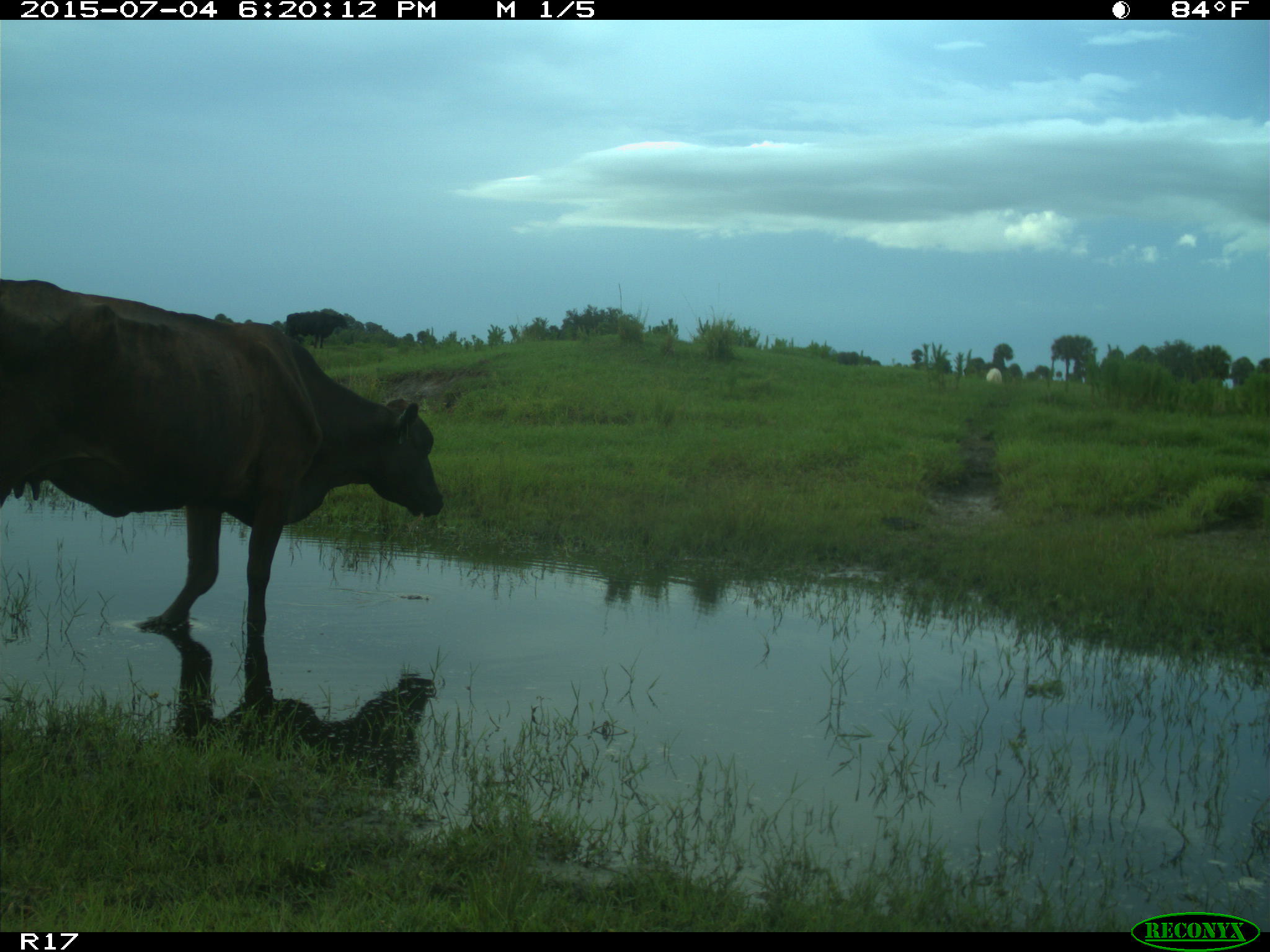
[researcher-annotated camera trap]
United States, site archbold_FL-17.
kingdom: Animalia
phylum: Chordata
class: Mammalia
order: Artiodactyla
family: Bovidae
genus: Bos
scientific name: Bos taurus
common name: domestic cow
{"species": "Bos taurus (domestic cow)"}